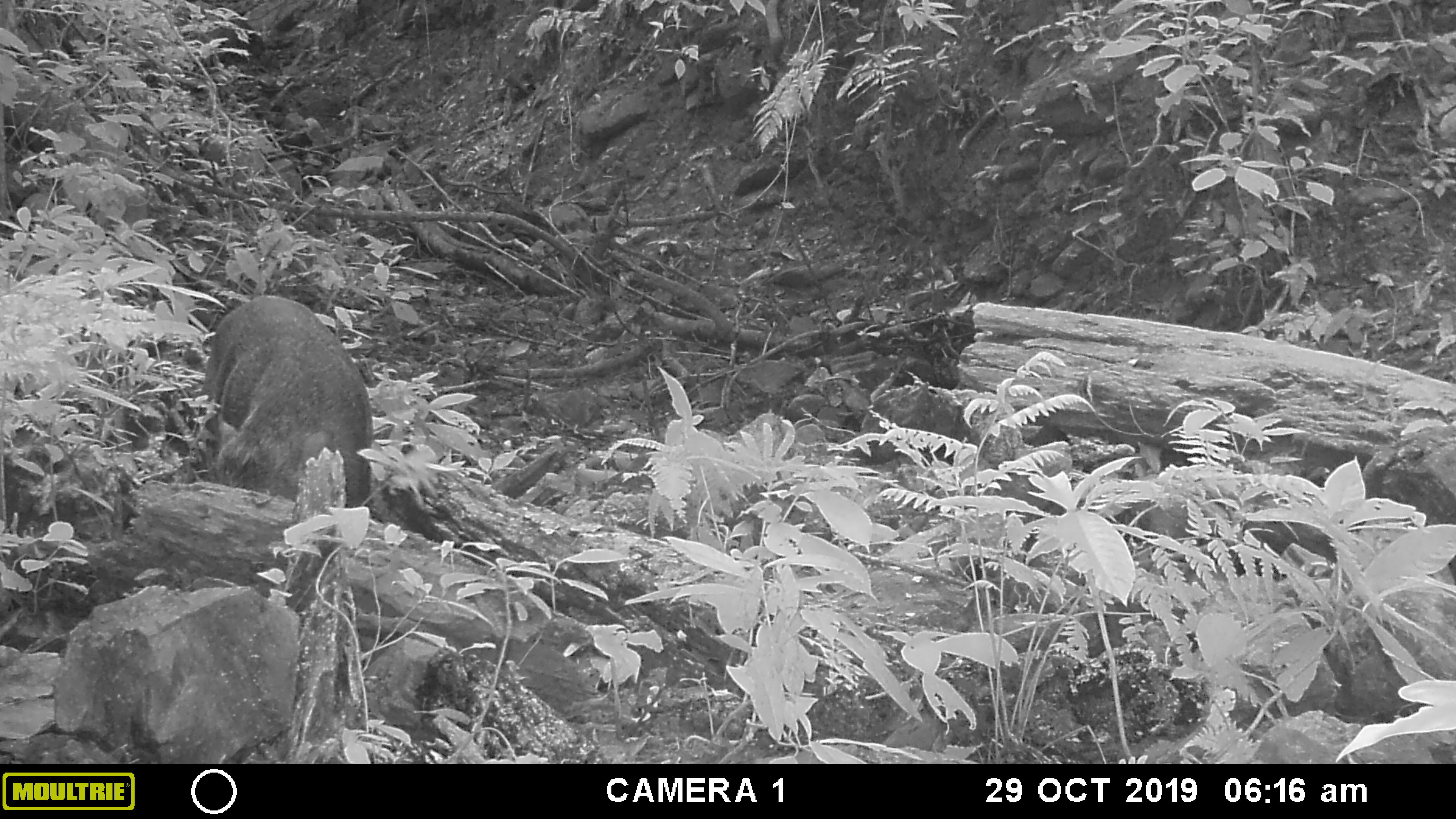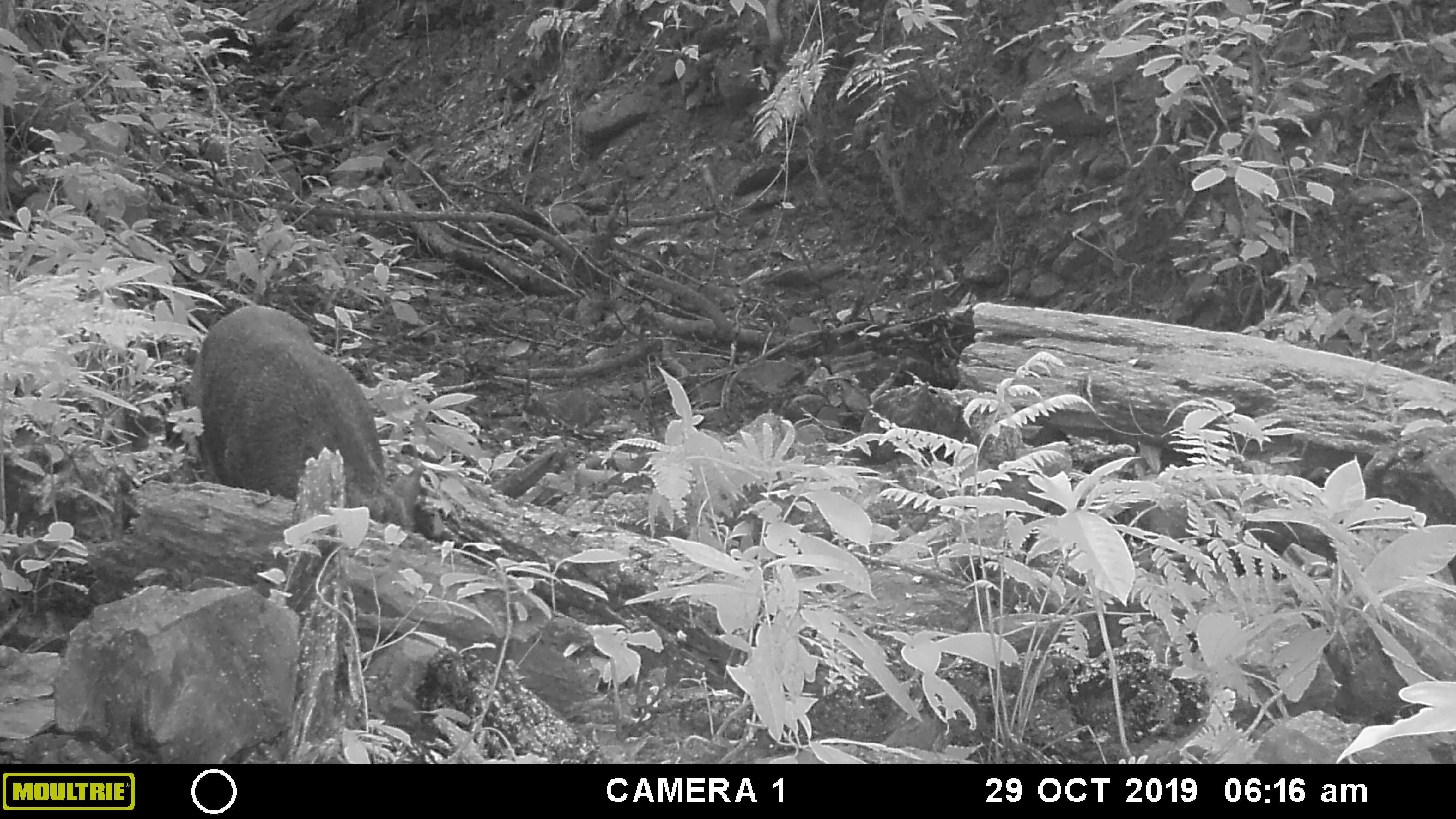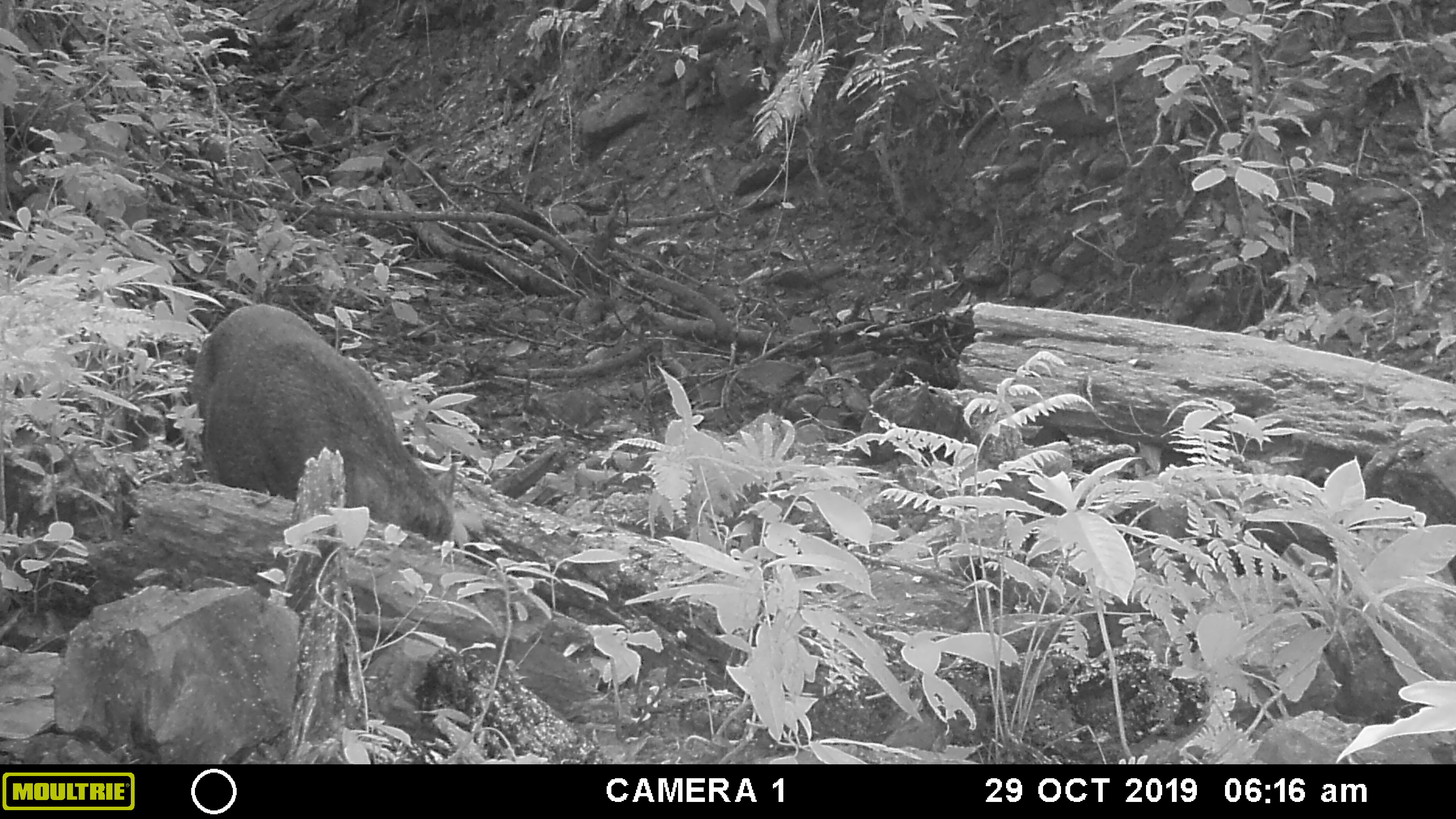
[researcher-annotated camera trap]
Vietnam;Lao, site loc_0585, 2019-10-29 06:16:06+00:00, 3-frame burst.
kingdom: Animalia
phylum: Chordata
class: Mammalia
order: Artiodactyla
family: Suidae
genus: Sus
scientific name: Sus scrofa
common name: eurasian wild pig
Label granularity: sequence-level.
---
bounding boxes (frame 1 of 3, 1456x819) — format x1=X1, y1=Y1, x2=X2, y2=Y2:
eurasian wild pig: x1=203, y1=295, x2=371, y2=515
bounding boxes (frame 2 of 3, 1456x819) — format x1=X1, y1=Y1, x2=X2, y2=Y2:
eurasian wild pig: x1=182, y1=305, x2=421, y2=532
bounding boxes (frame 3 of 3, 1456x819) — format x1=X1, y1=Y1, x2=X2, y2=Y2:
eurasian wild pig: x1=189, y1=302, x2=460, y2=545